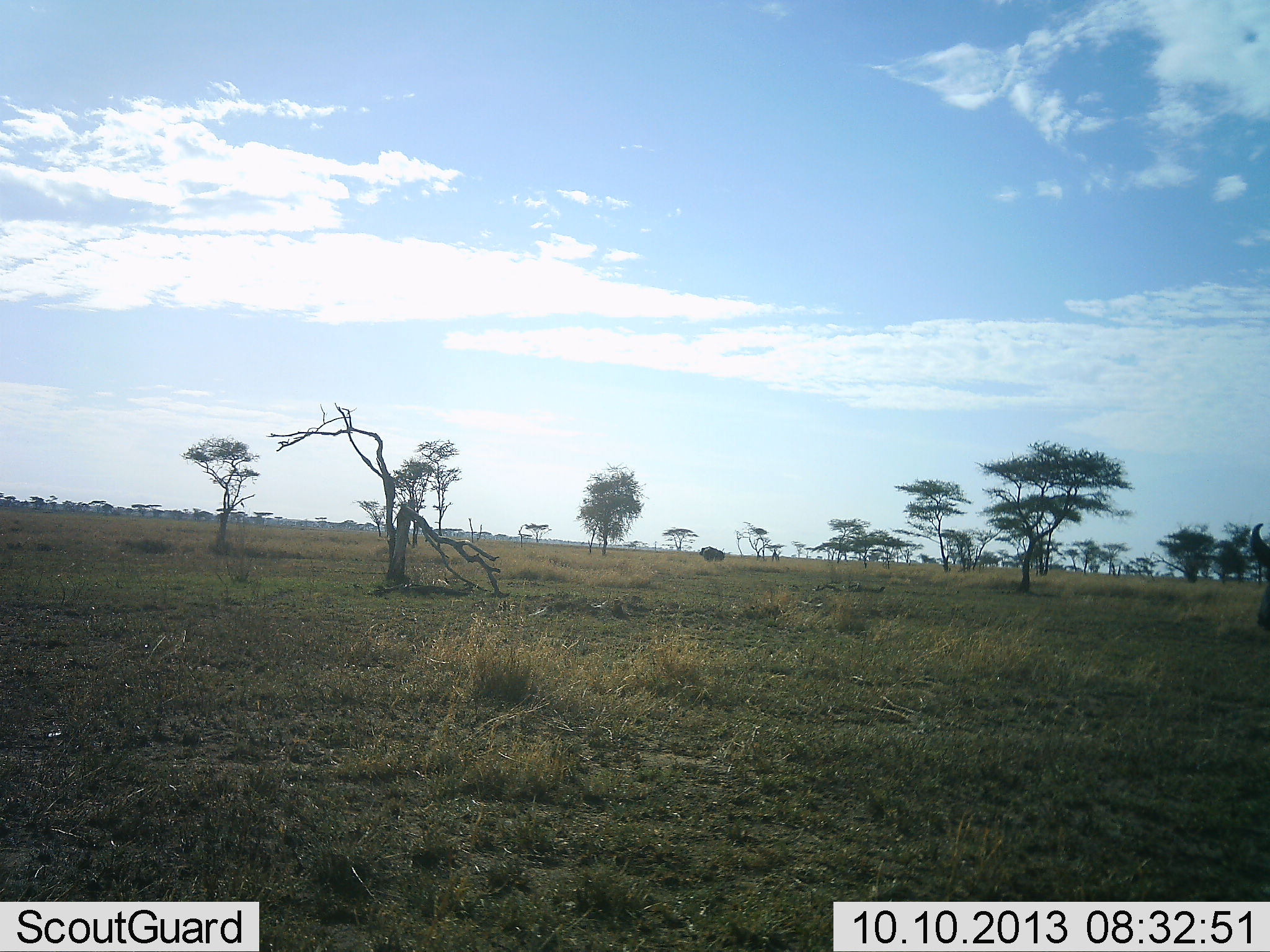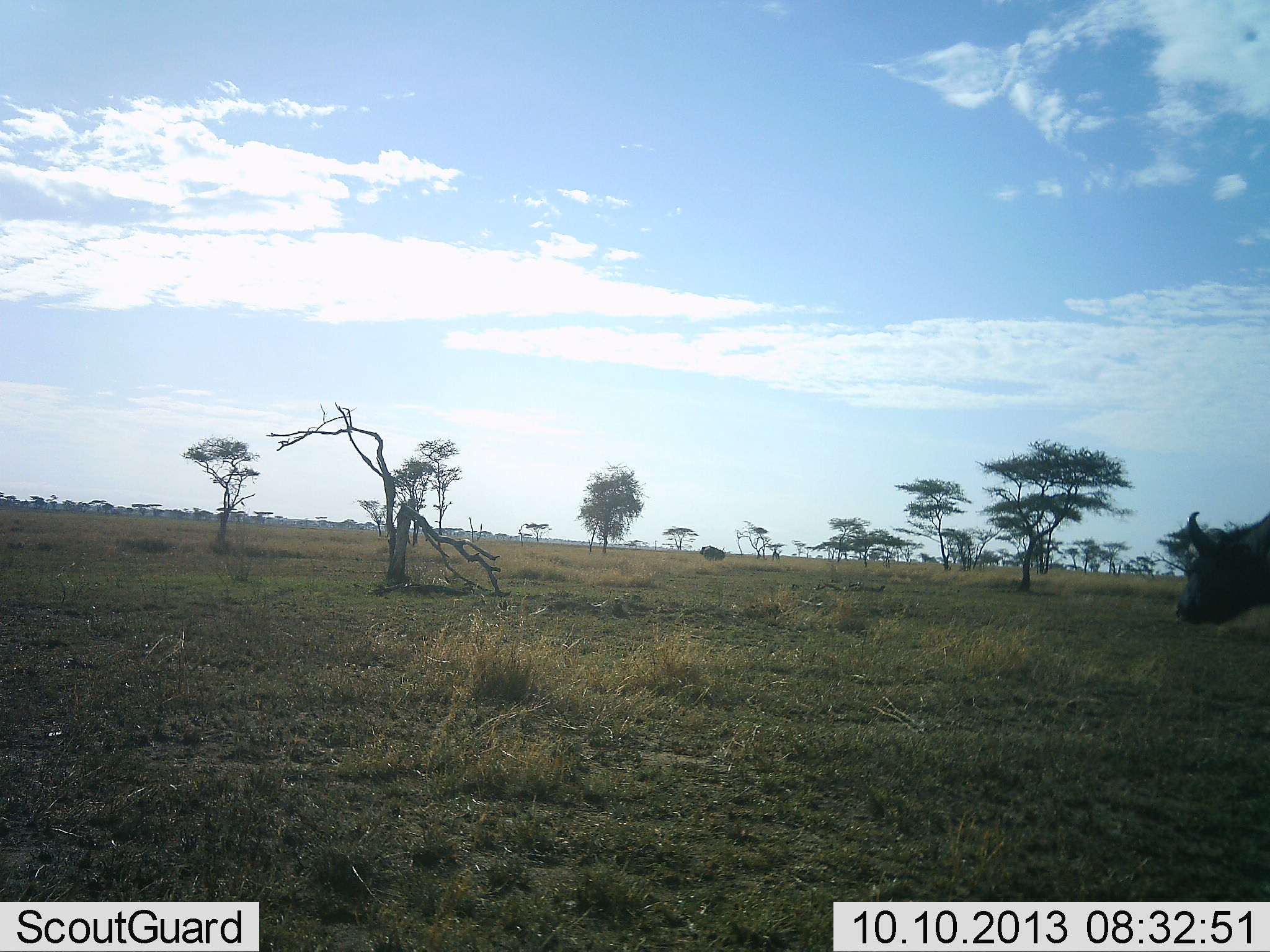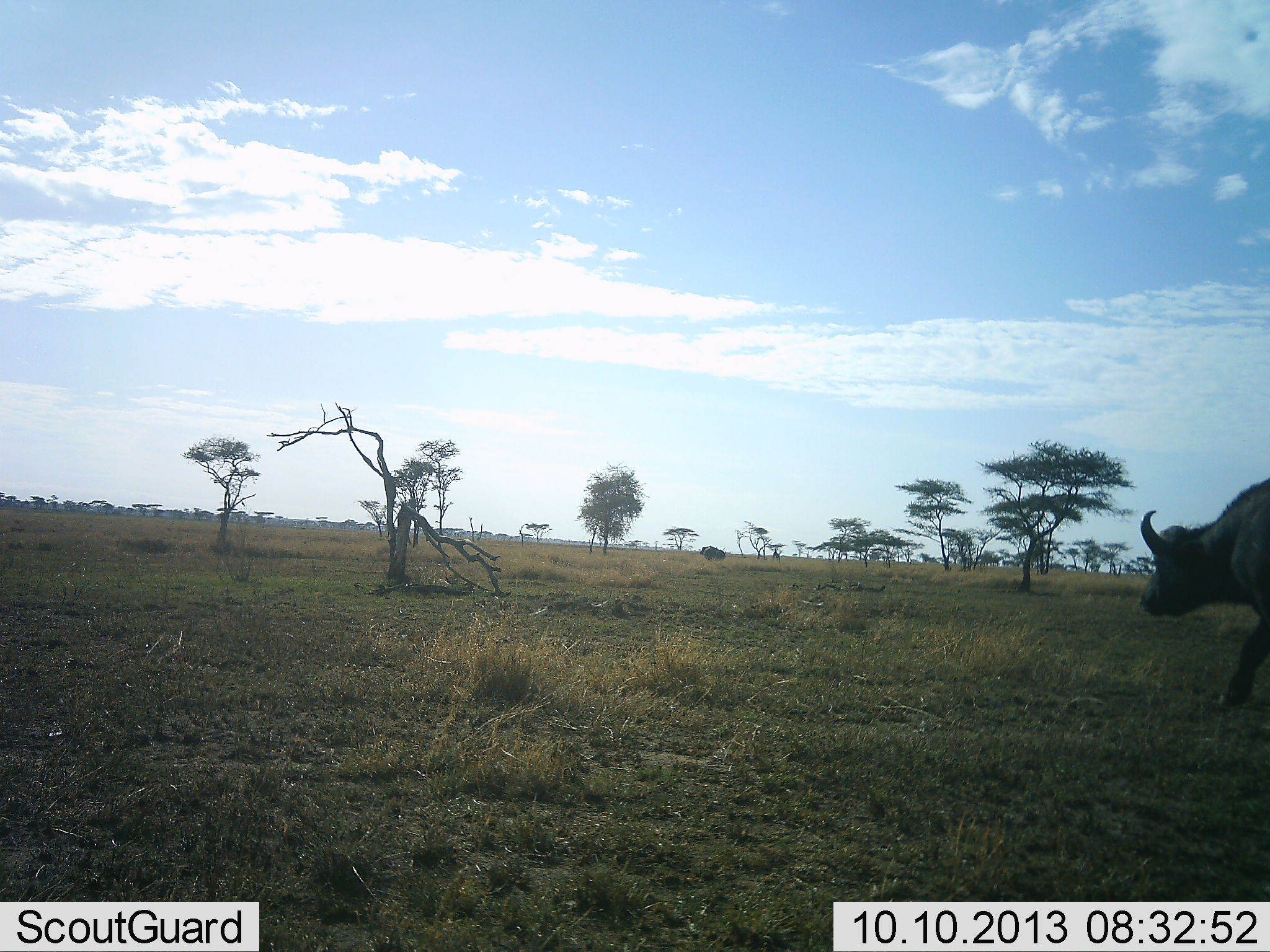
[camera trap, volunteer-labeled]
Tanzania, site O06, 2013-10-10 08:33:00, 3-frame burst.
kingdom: Animalia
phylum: Chordata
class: Mammalia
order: Artiodactyla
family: Bovidae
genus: Syncerus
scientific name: Syncerus caffer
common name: cape buffalo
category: buffalo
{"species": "buffalo (cape buffalo) (Syncerus caffer)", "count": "1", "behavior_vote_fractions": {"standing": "0%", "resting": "0%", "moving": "100%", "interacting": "0%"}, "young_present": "0%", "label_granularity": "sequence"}